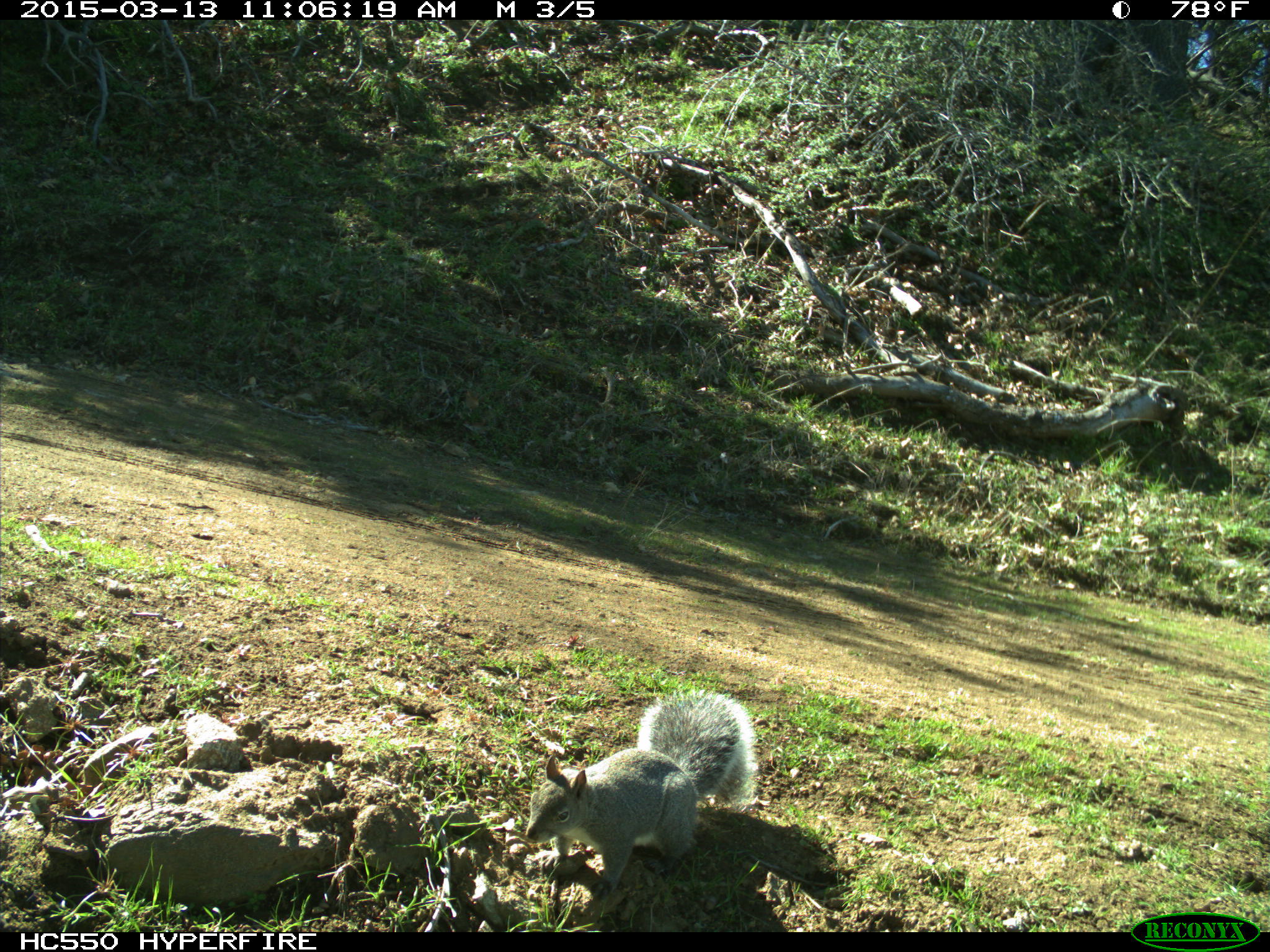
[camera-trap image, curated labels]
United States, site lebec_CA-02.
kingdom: Animalia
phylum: Chordata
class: Mammalia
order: Rodentia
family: Sciuridae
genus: Sciurus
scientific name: Sciurus carolinensis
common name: eastern gray squirrel